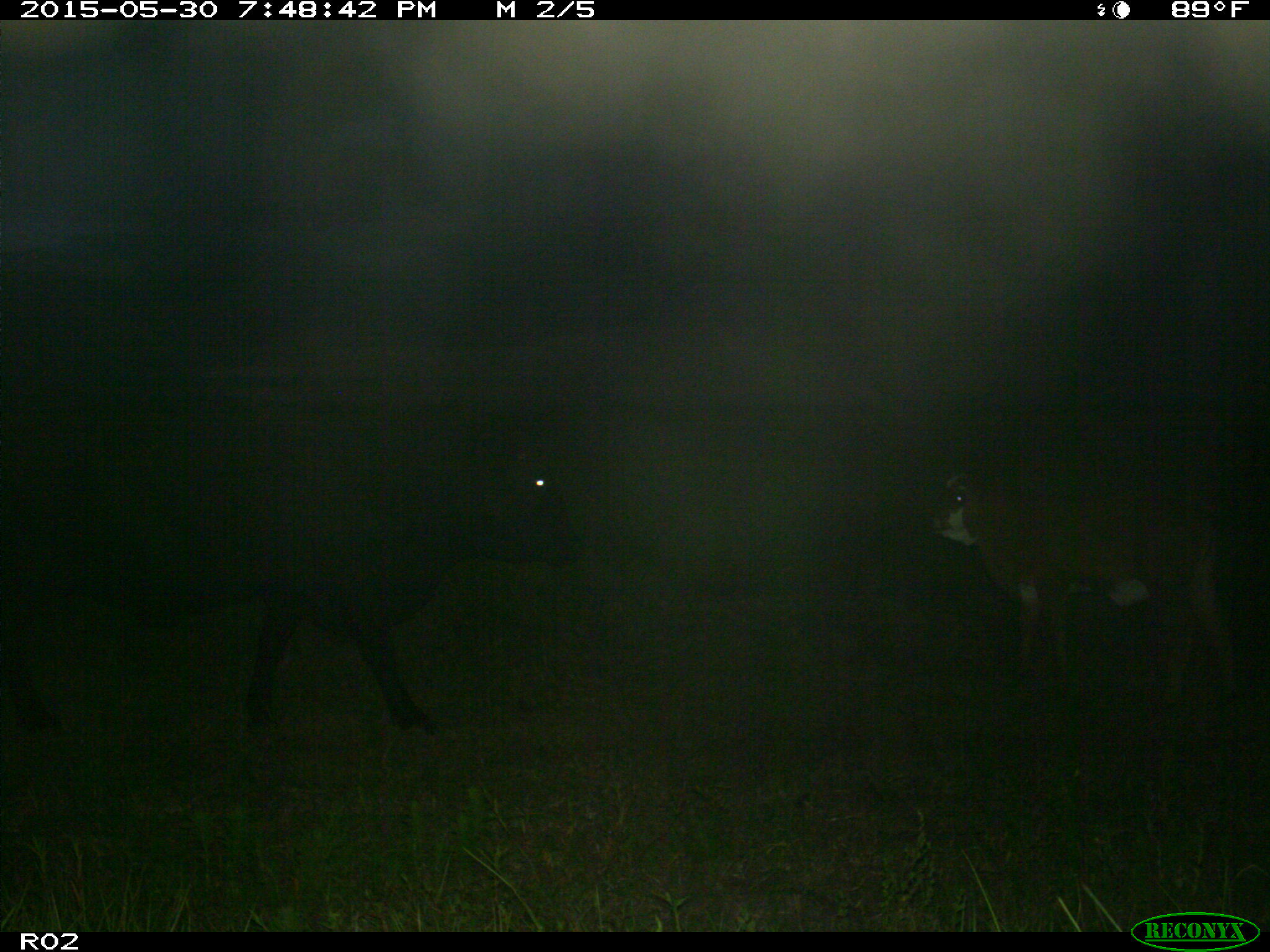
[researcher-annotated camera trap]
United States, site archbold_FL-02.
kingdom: Animalia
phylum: Chordata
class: Mammalia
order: Artiodactyla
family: Bovidae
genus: Bos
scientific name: Bos taurus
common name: domestic cow